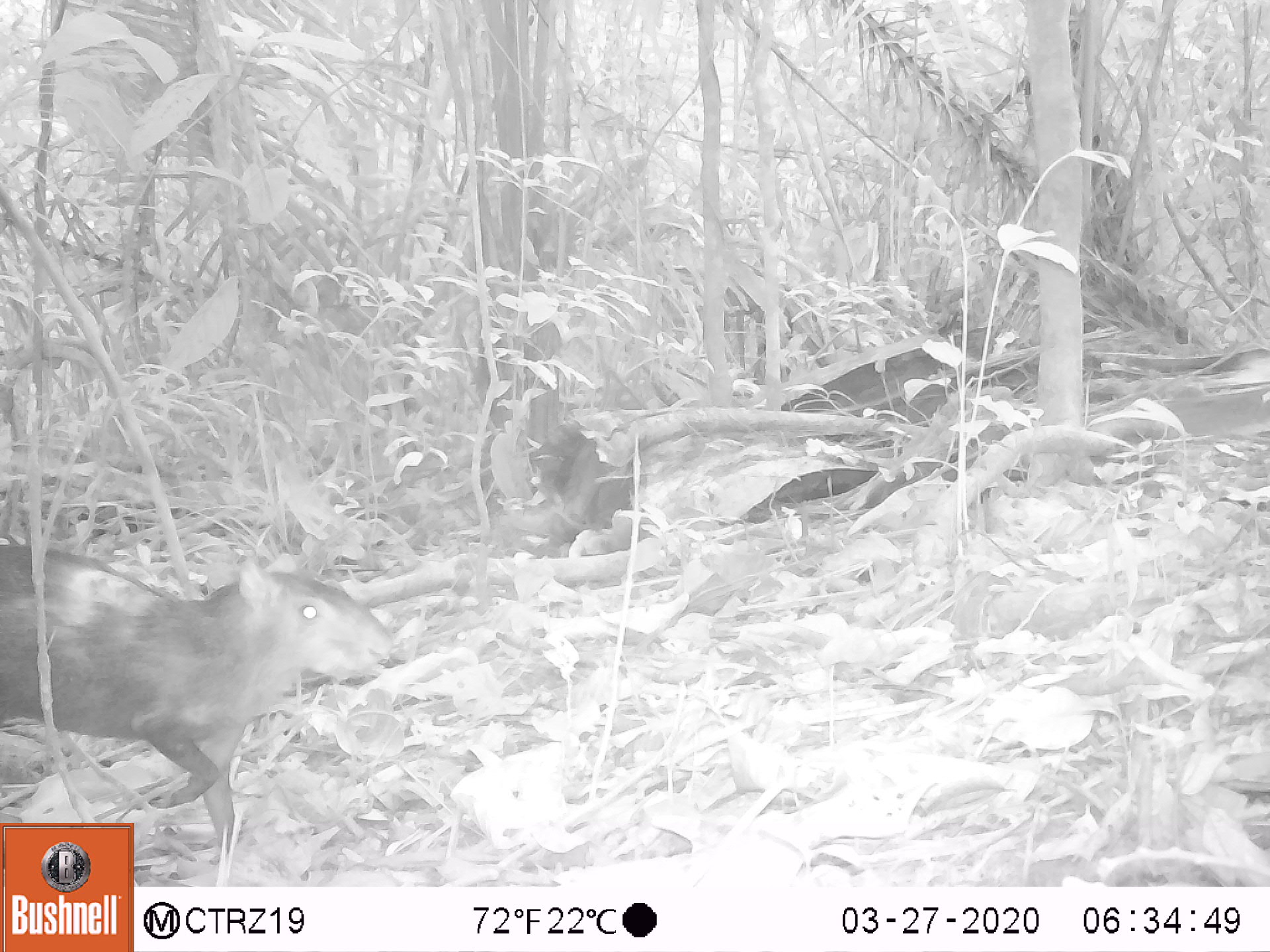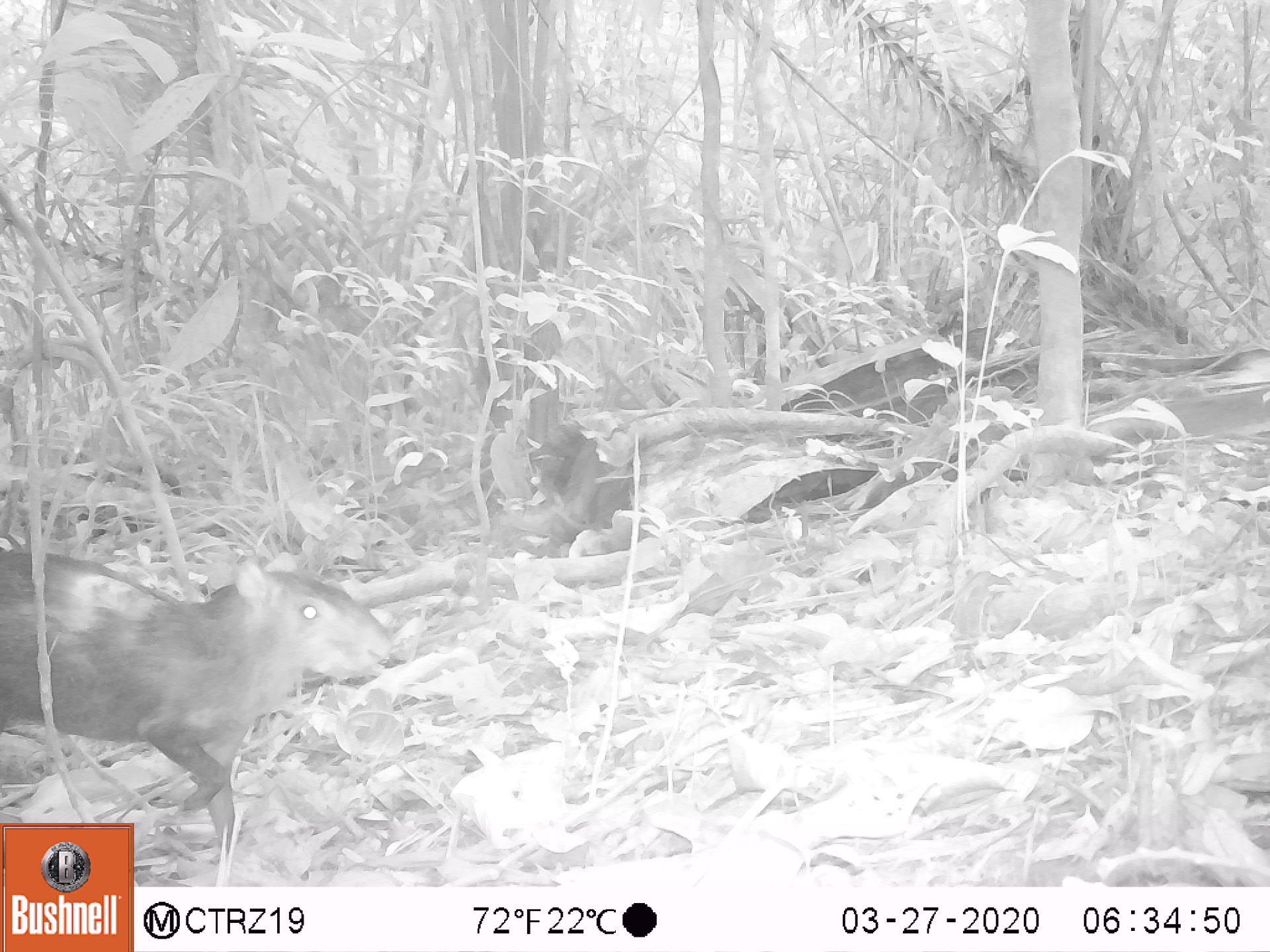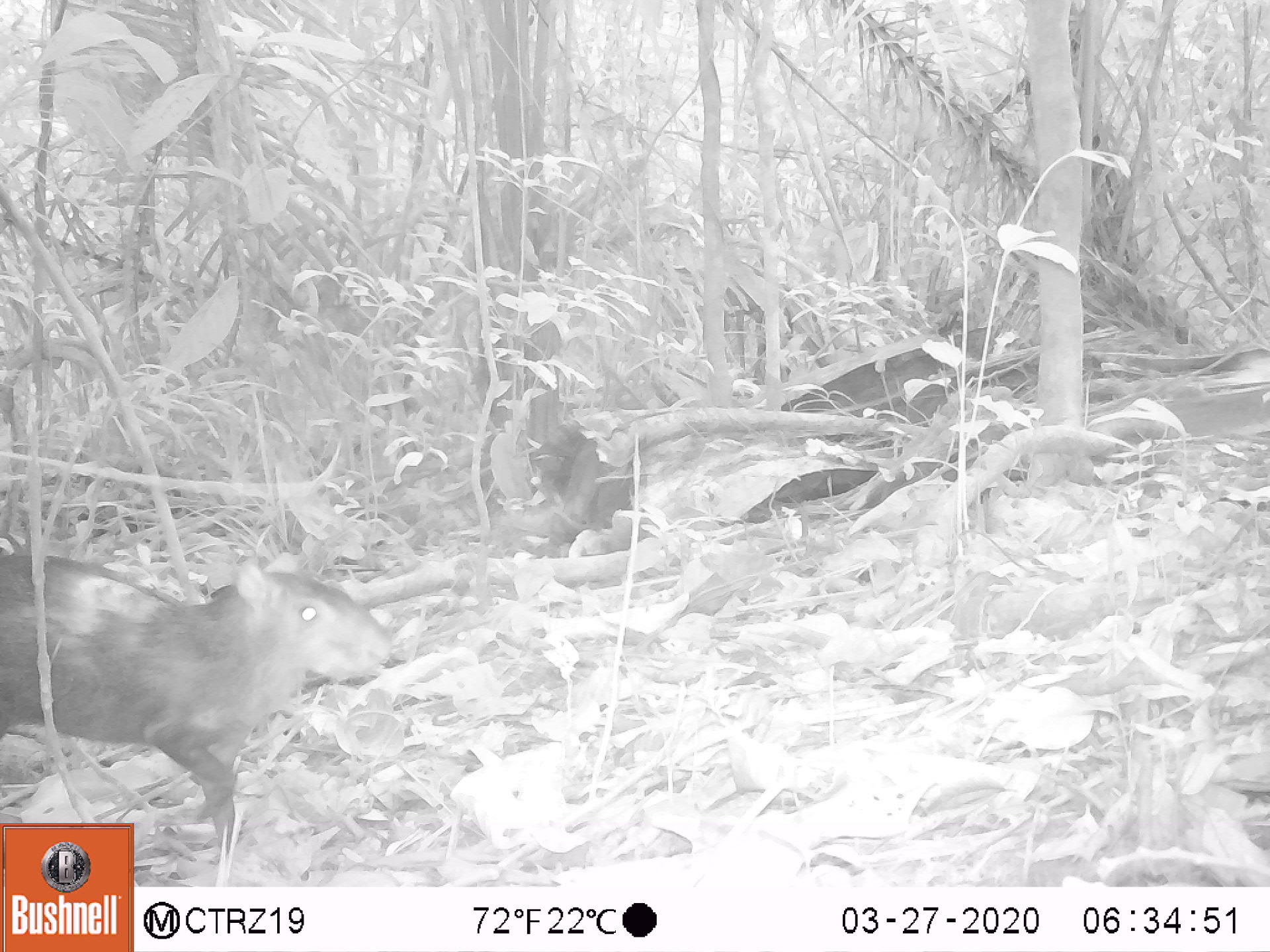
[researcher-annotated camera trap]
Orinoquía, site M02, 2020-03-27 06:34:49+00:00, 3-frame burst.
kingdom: Animalia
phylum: Chordata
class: Mammalia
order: Rodentia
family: Dasyproctidae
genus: Dasyprocta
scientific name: Dasyprocta fuliginosa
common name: black agouti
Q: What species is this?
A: Black agouti (Dasyprocta fuliginosa).